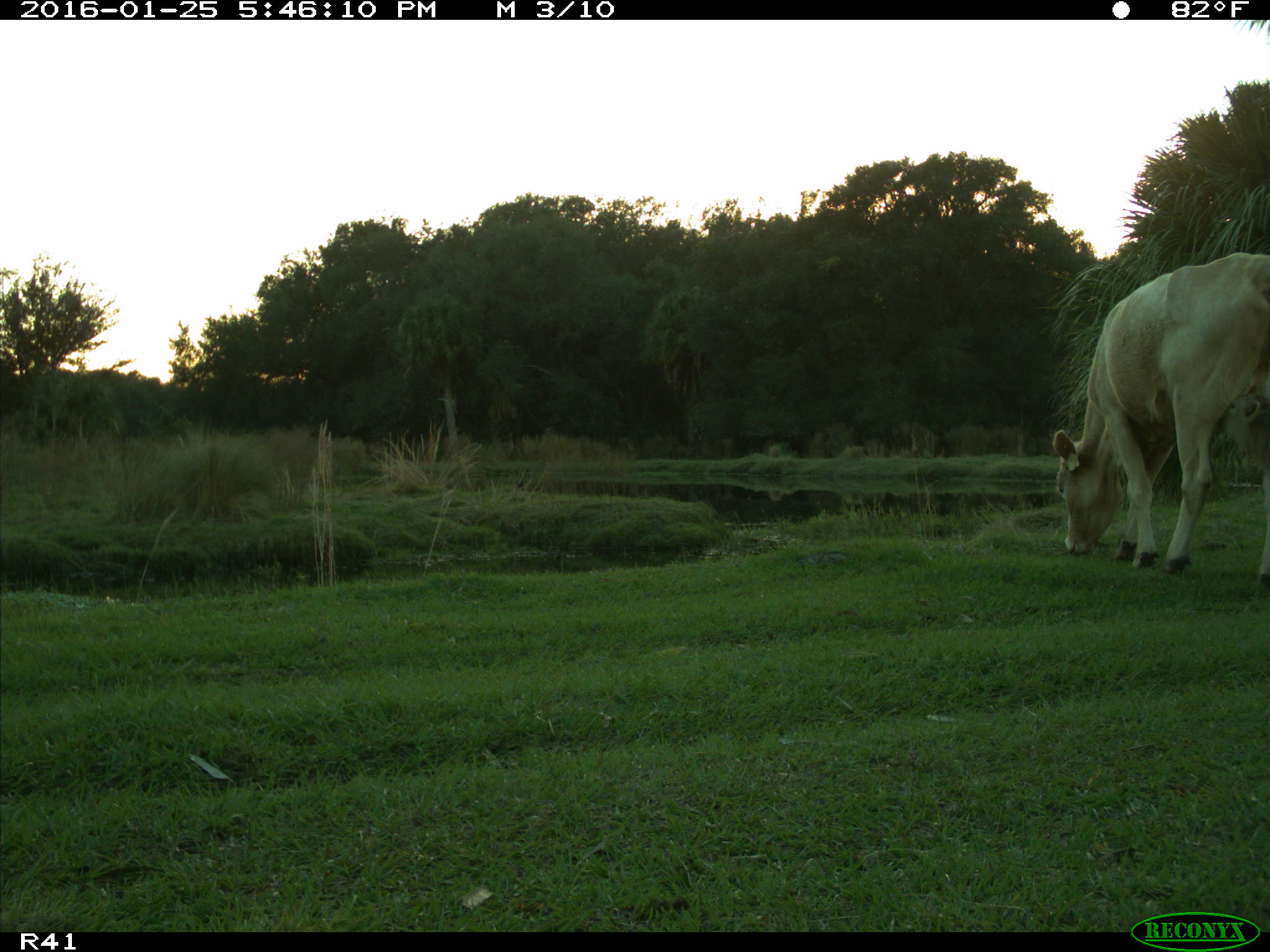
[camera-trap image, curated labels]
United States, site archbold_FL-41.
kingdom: Animalia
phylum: Chordata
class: Mammalia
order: Artiodactyla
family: Bovidae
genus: Bos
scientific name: Bos taurus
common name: domestic cow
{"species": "Bos taurus (domestic cow)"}